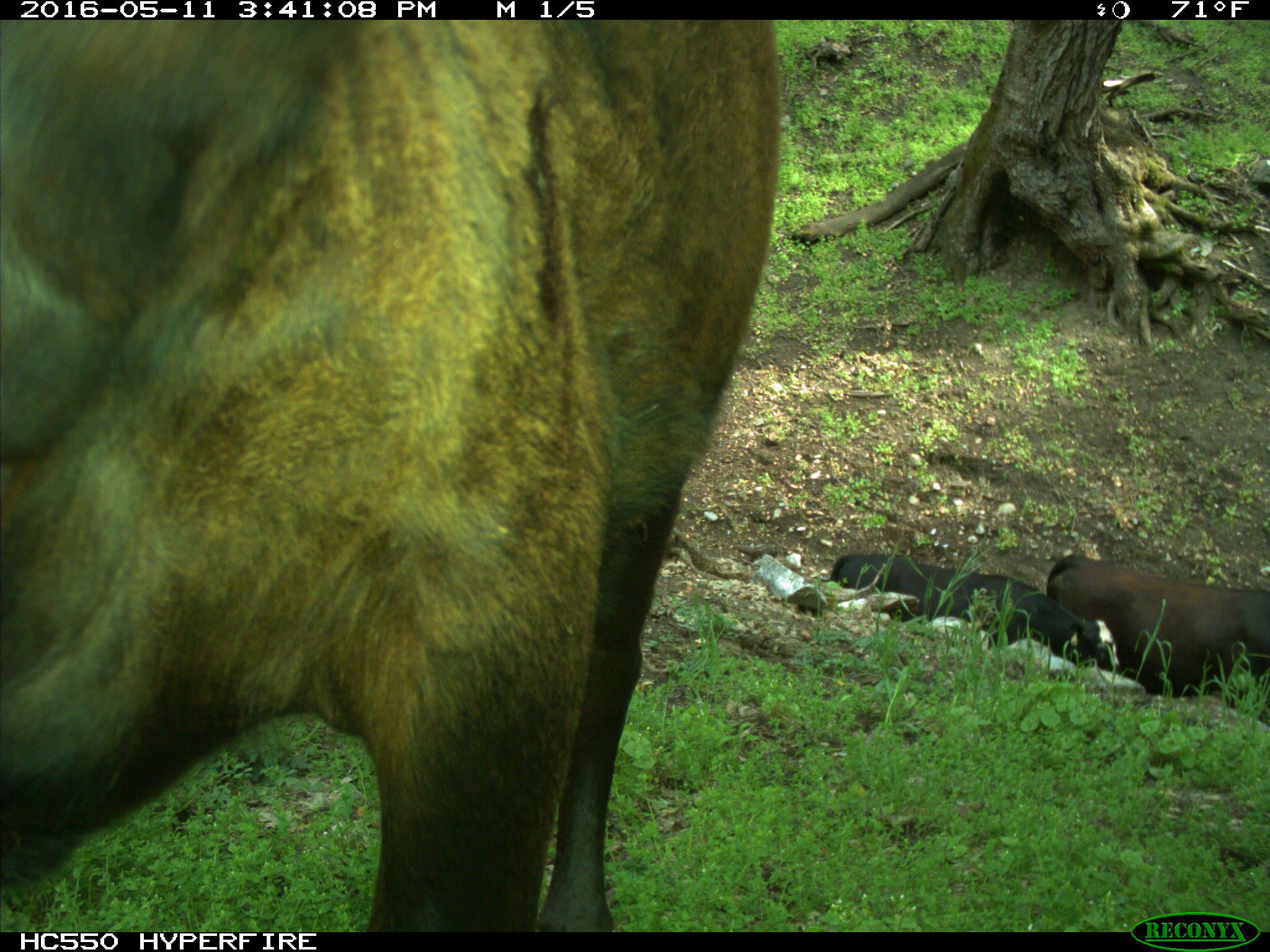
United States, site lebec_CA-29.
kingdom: Animalia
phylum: Chordata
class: Mammalia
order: Artiodactyla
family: Bovidae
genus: Bos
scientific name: Bos taurus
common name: domestic cow